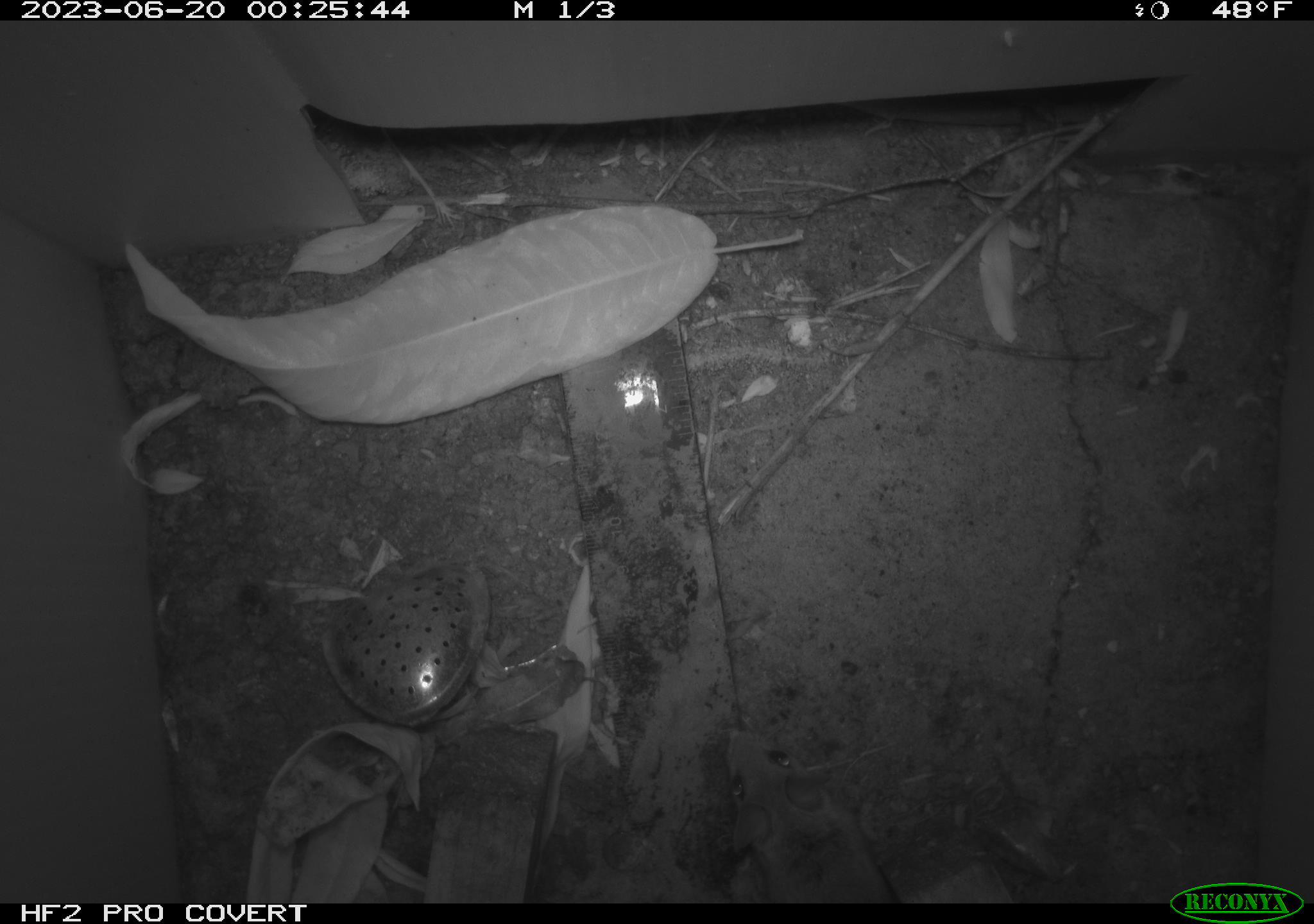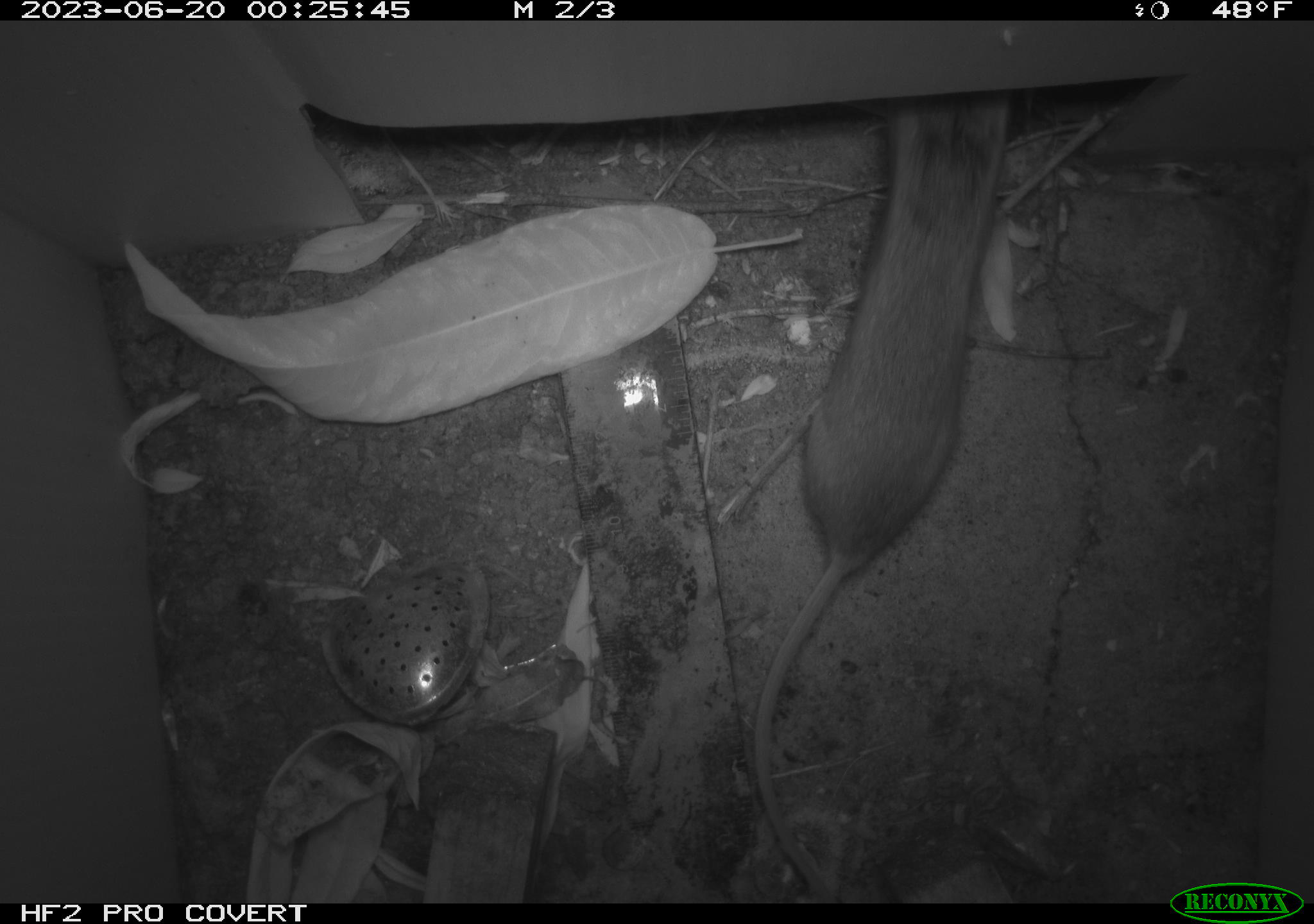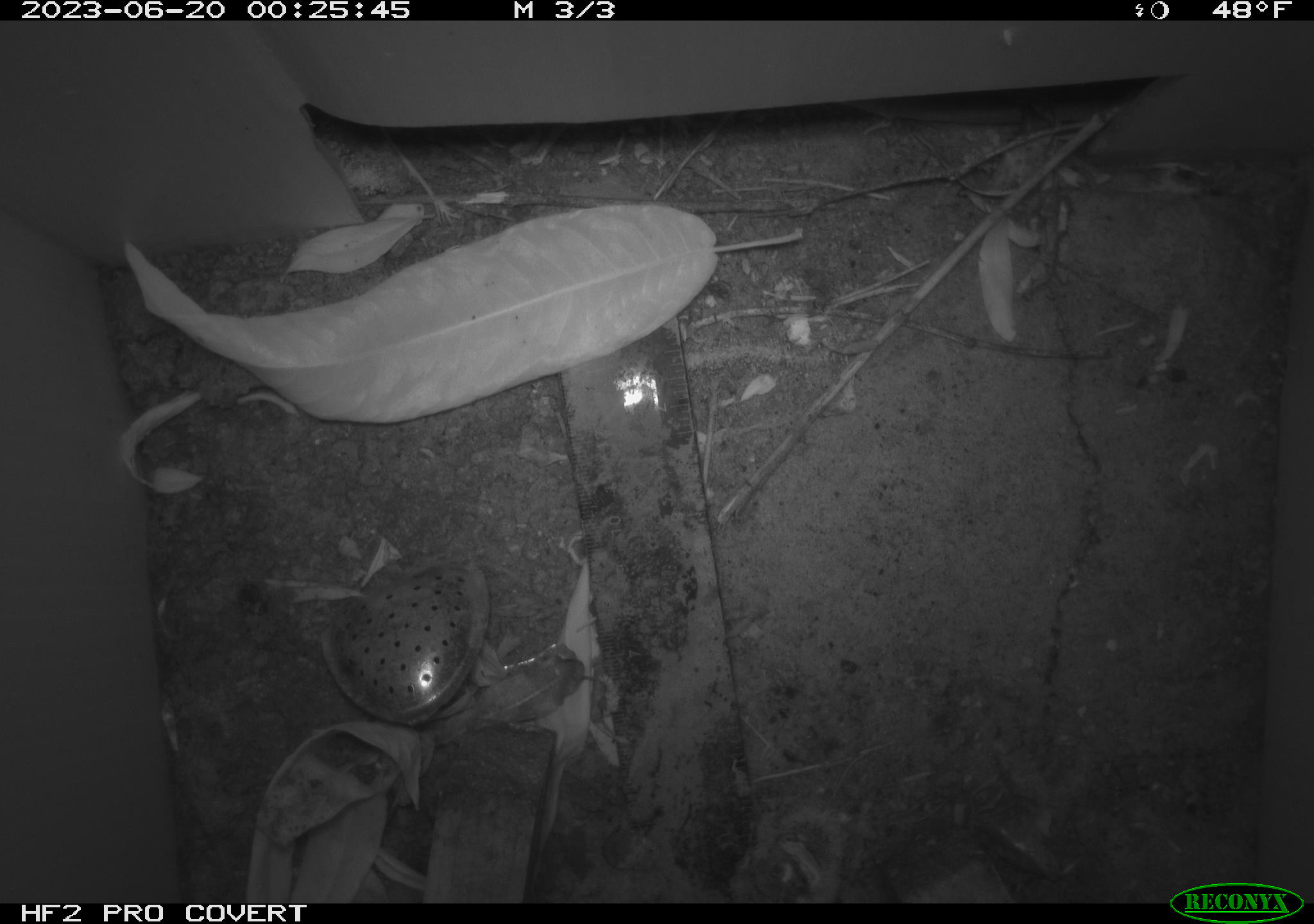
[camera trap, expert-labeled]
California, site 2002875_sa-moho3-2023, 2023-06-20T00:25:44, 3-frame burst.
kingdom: Animalia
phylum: Chordata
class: Mammalia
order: Rodentia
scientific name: Rodentia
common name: mouse species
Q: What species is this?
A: Mouse species (Rodentia).